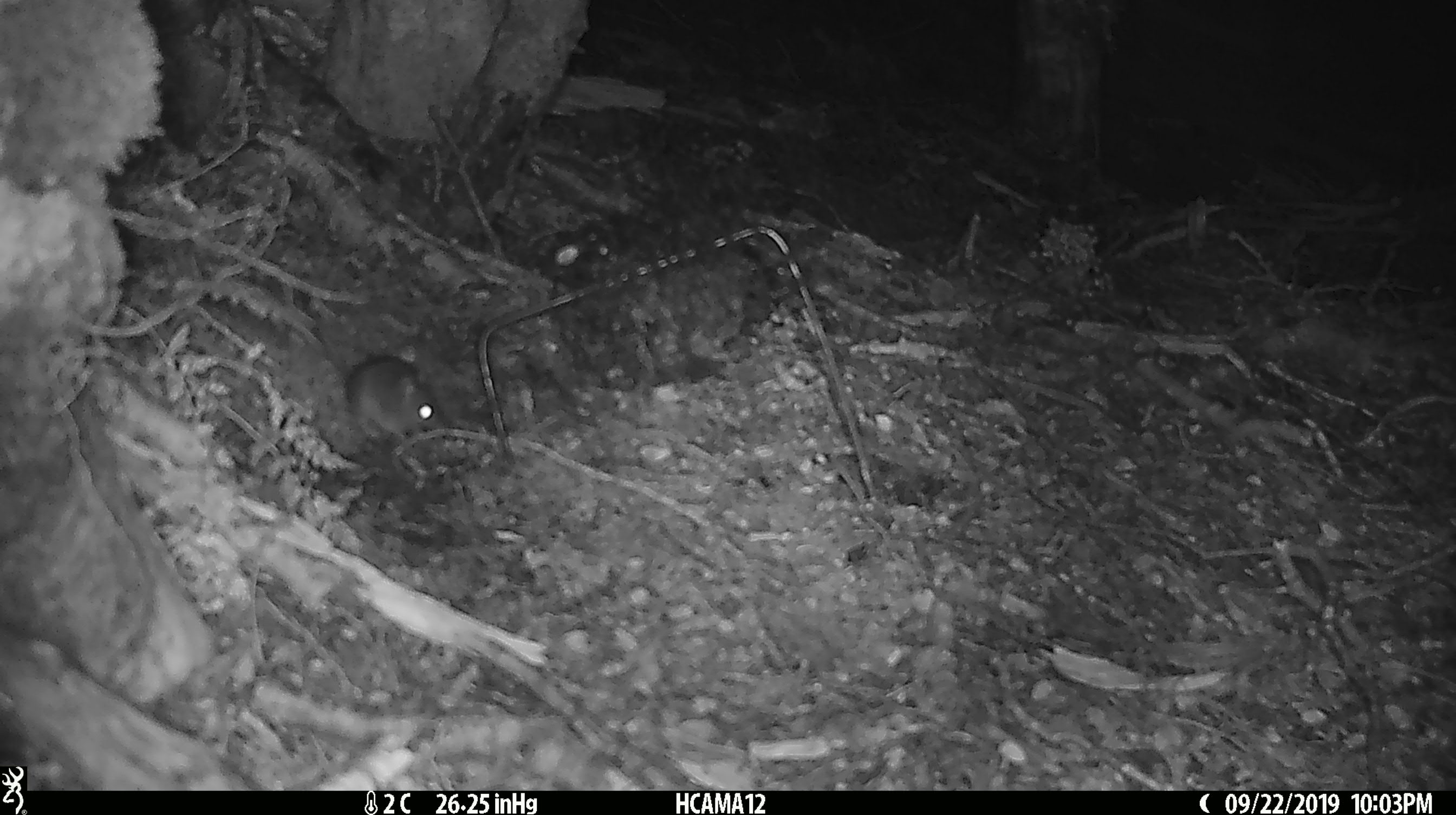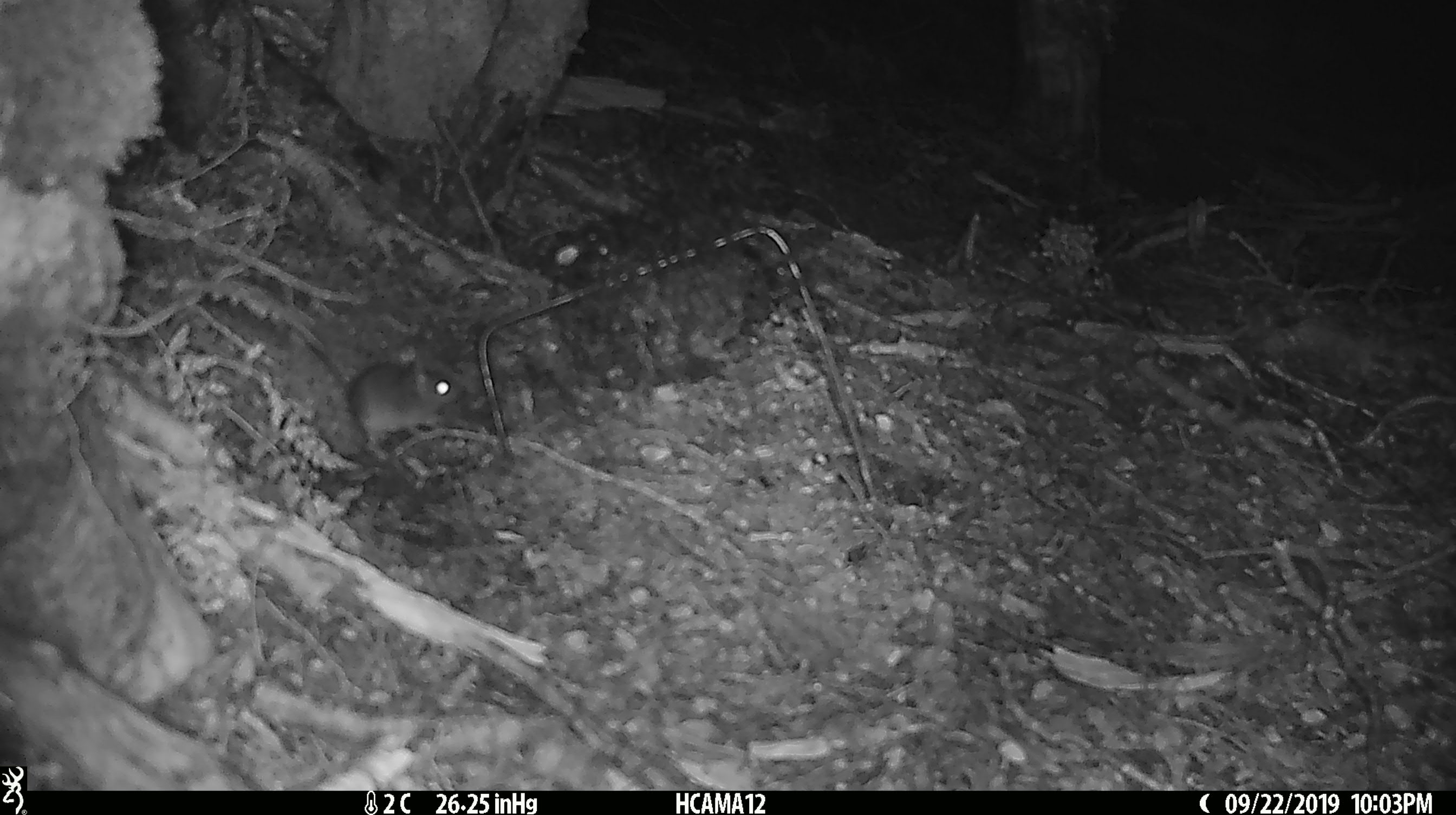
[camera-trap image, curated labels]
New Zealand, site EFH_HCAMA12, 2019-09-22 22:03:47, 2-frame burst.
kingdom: Animalia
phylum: Chordata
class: Mammalia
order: Rodentia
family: Muridae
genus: Mus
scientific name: Mus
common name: mouse